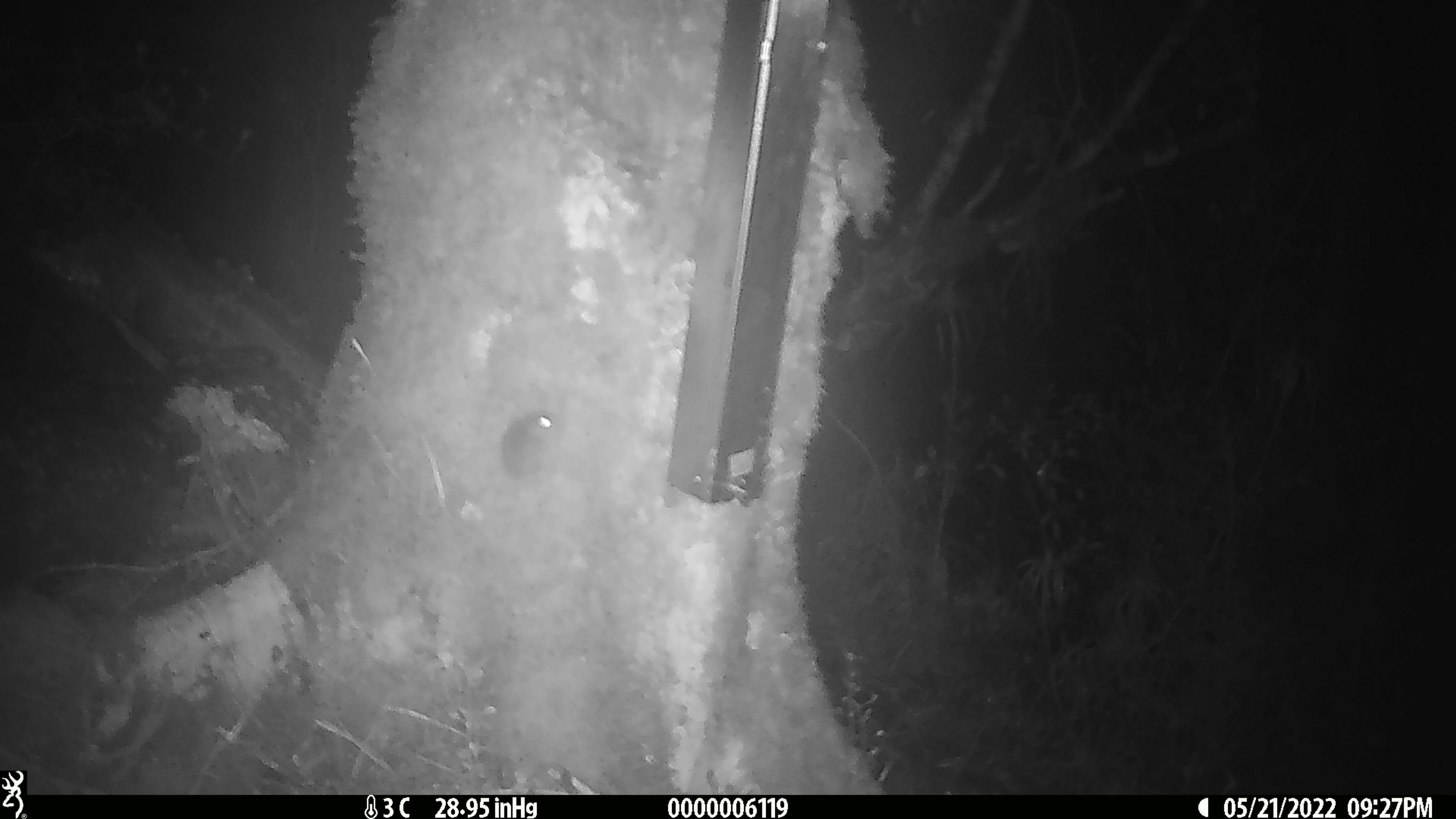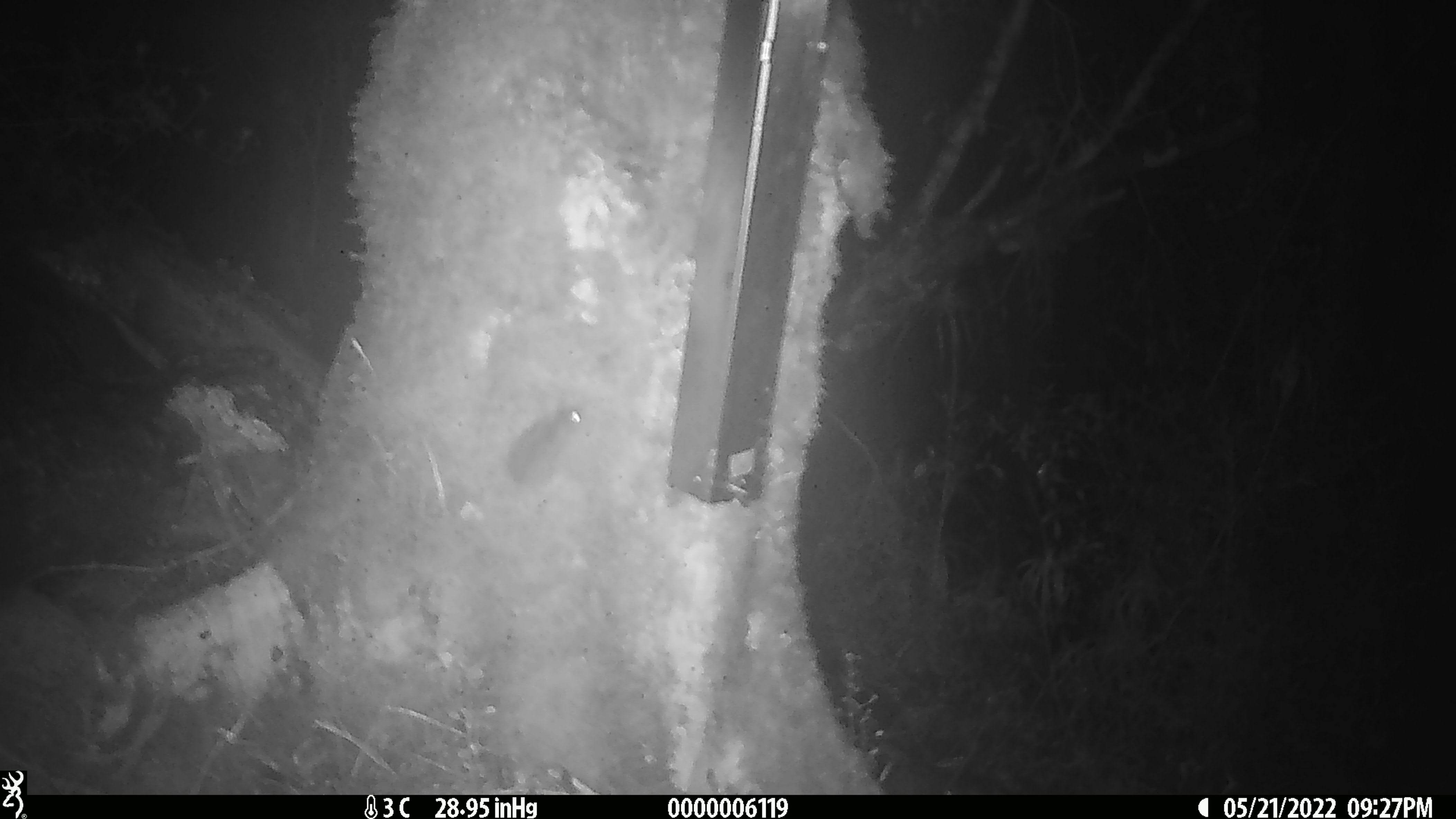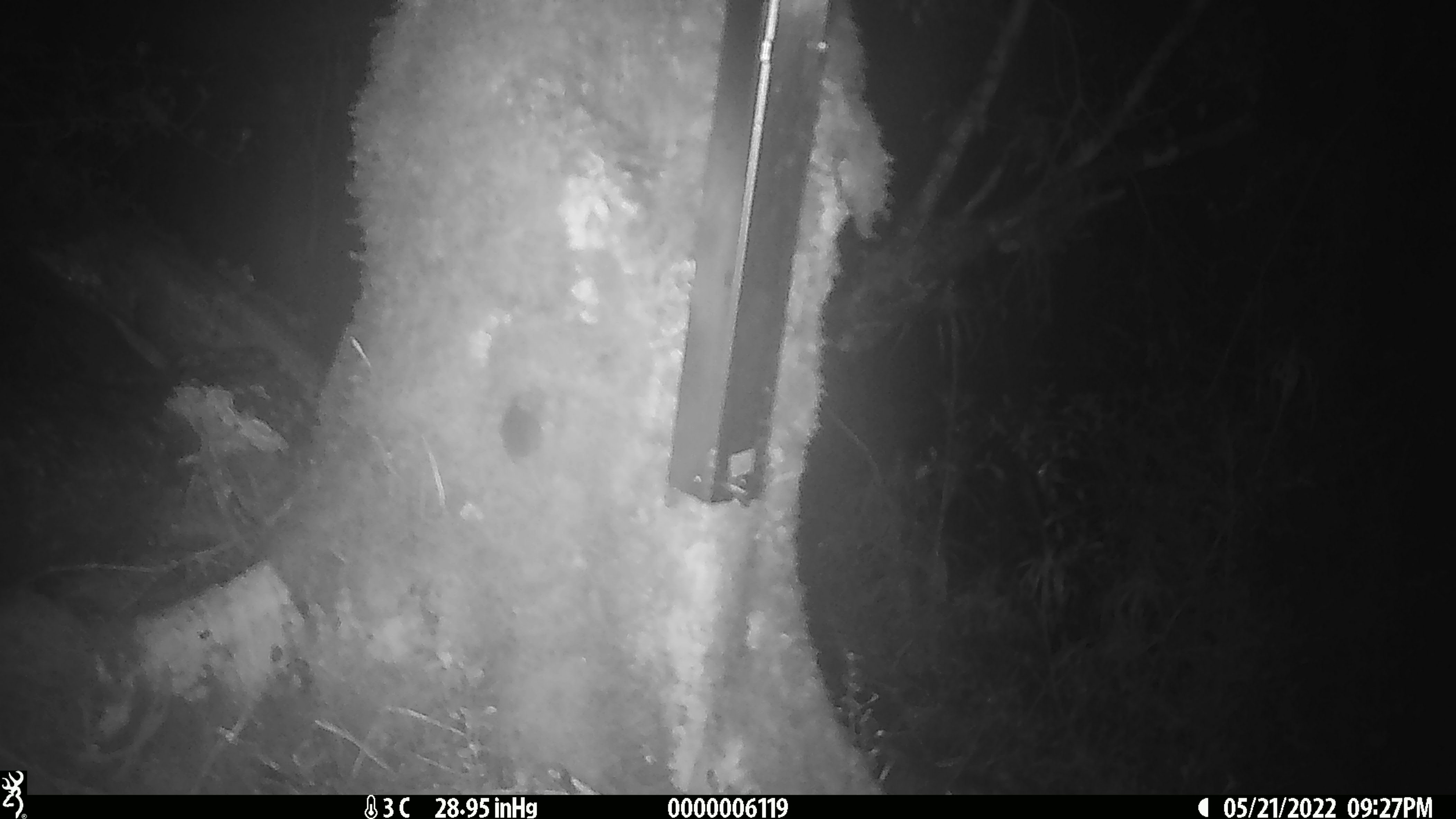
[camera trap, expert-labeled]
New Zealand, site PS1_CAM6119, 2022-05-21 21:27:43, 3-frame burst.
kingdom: Animalia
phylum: Chordata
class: Mammalia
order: Rodentia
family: Muridae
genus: Mus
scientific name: Mus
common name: mouse